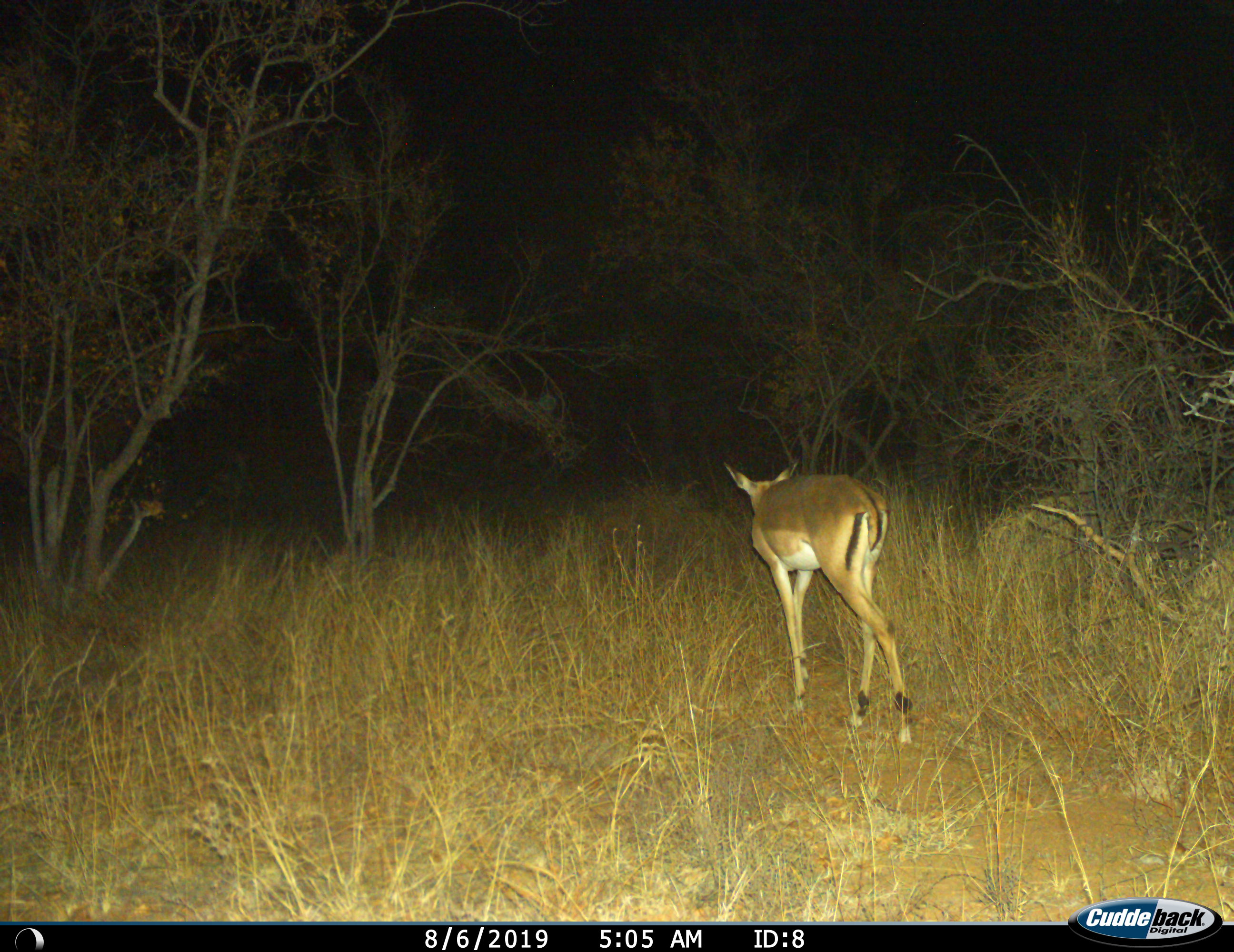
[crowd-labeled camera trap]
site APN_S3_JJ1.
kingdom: Animalia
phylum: Chordata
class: Mammalia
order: Artiodactyla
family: Bovidae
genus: Aepyceros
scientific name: Aepyceros melampus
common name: impala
Impala (Aepyceros melampus), count 1. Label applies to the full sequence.